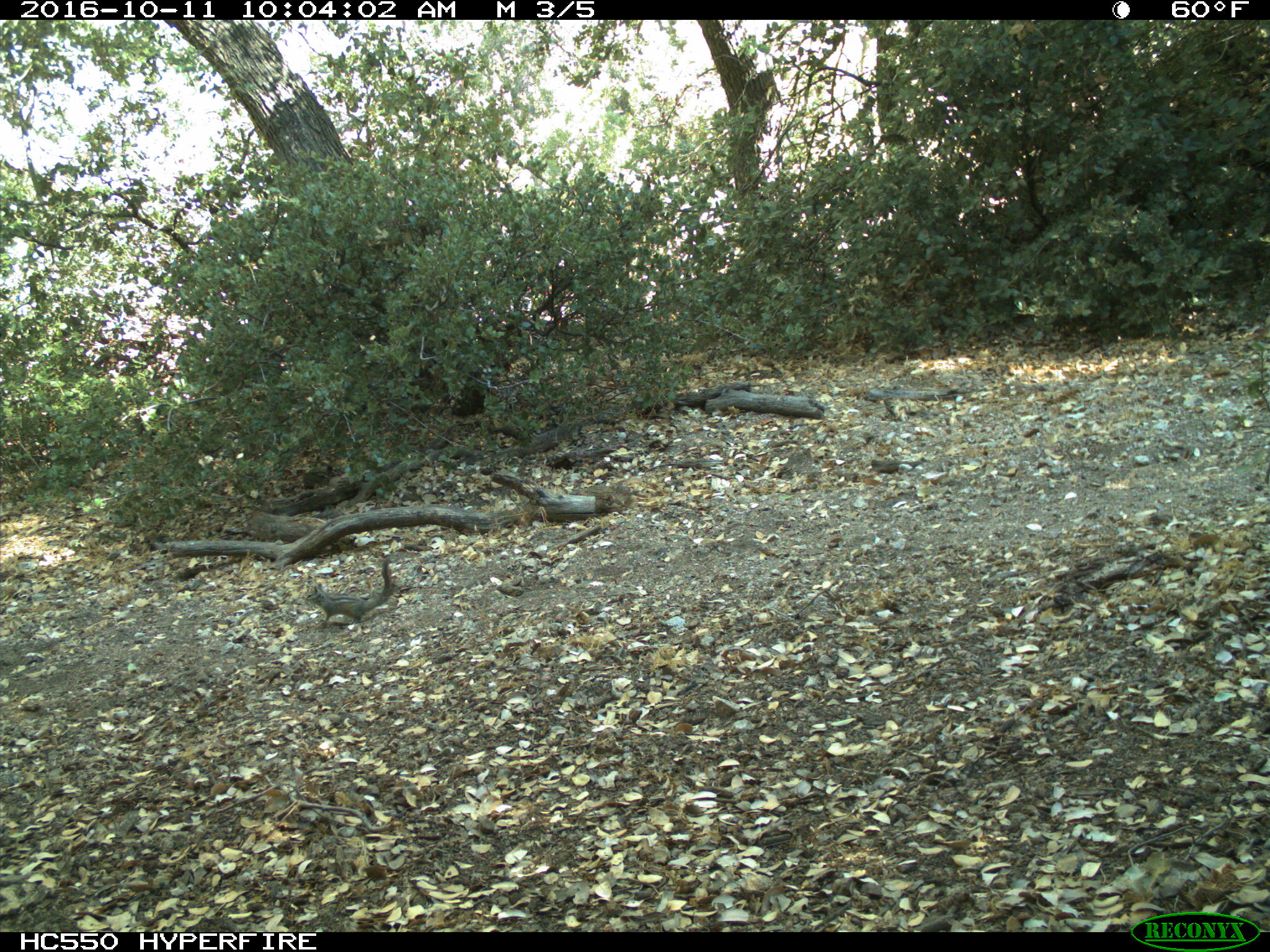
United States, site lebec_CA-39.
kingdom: Animalia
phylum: Chordata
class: Mammalia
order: Rodentia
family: Sciuridae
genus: Tamias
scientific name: Tamias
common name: chipmunk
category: unidentified chipmunk